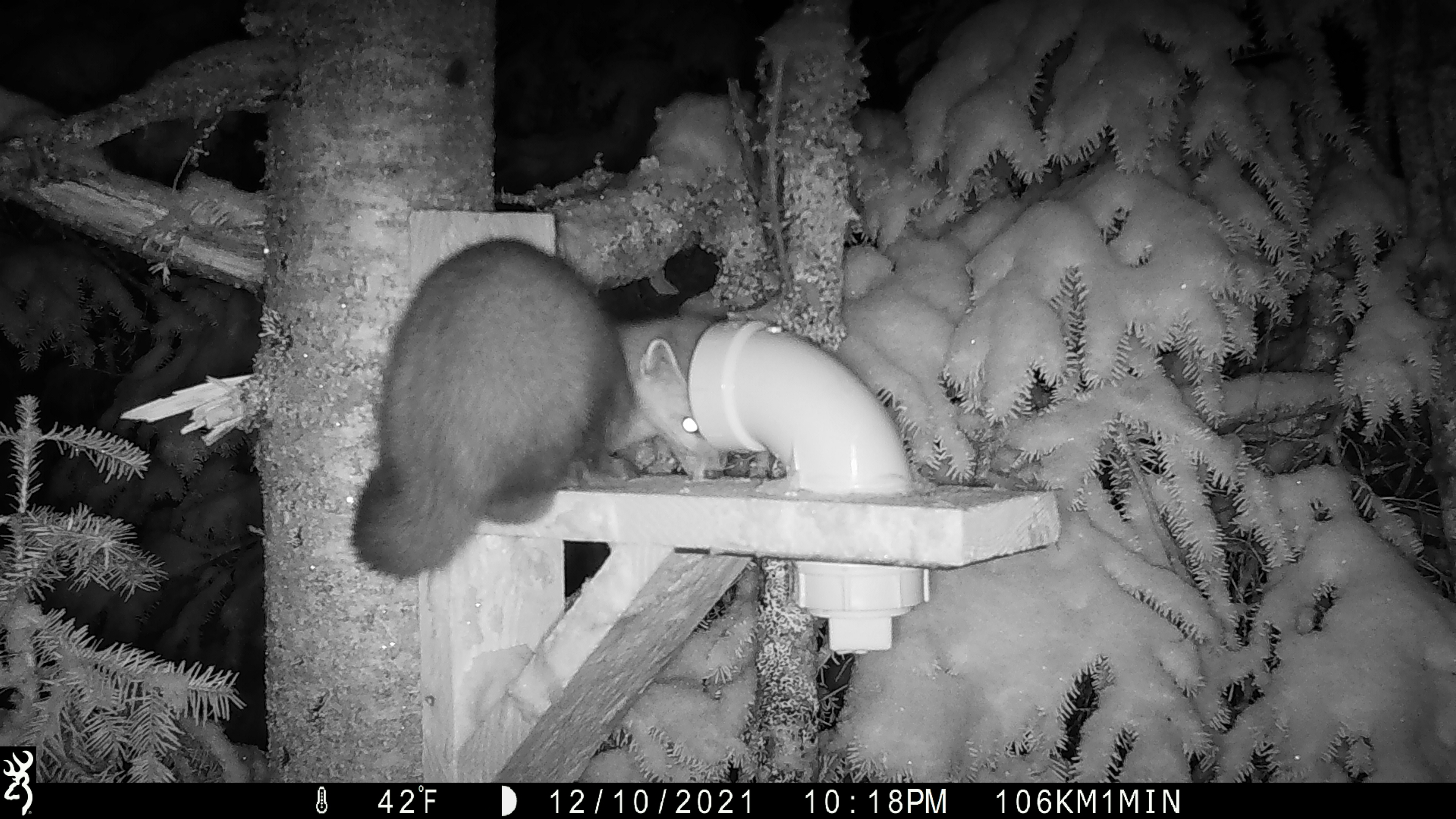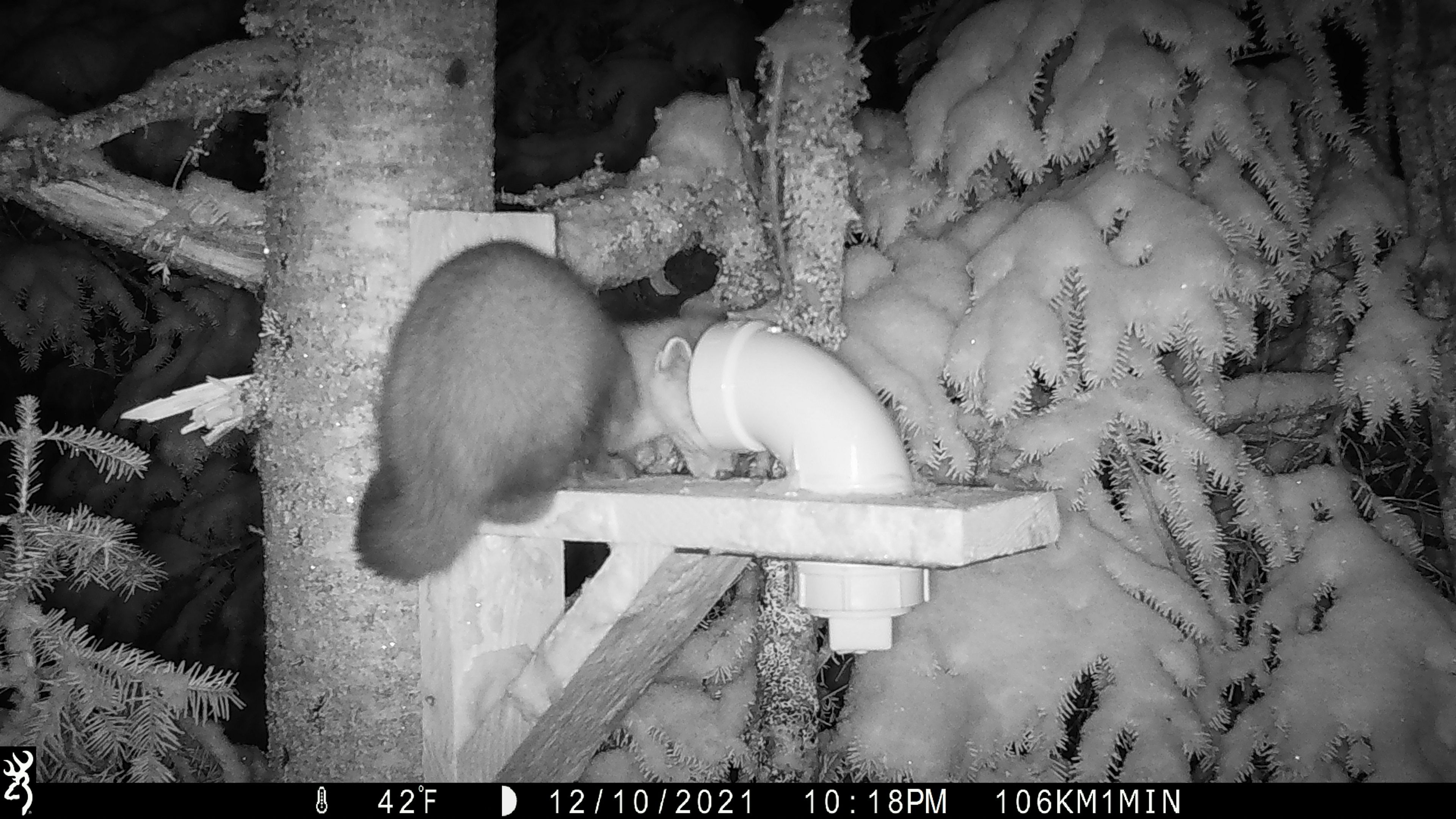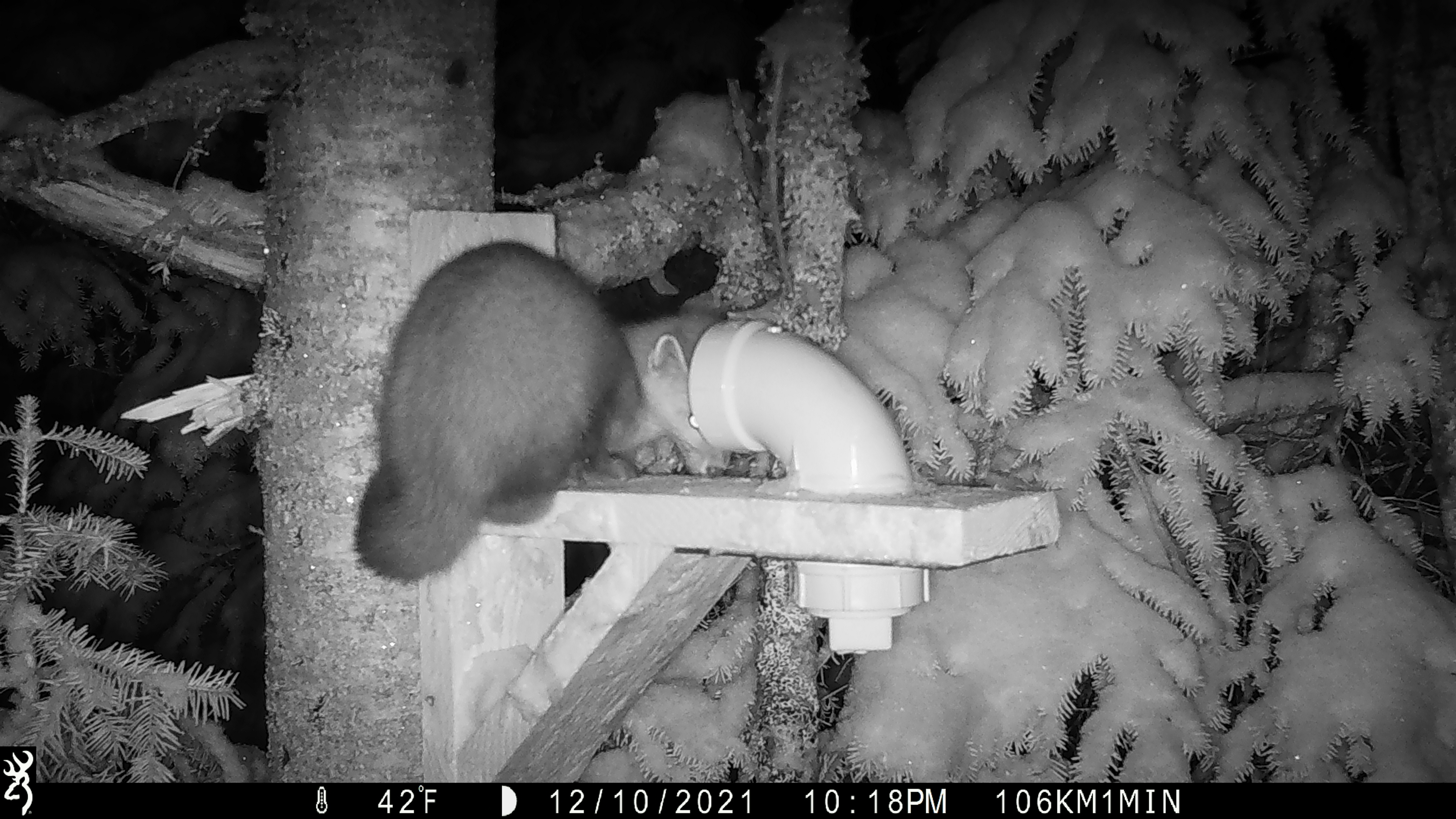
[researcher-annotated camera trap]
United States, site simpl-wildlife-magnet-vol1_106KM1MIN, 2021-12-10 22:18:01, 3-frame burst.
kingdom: Animalia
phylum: Chordata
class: Mammalia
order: Carnivora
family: Mustelidae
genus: Martes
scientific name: Martes americana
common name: american marten